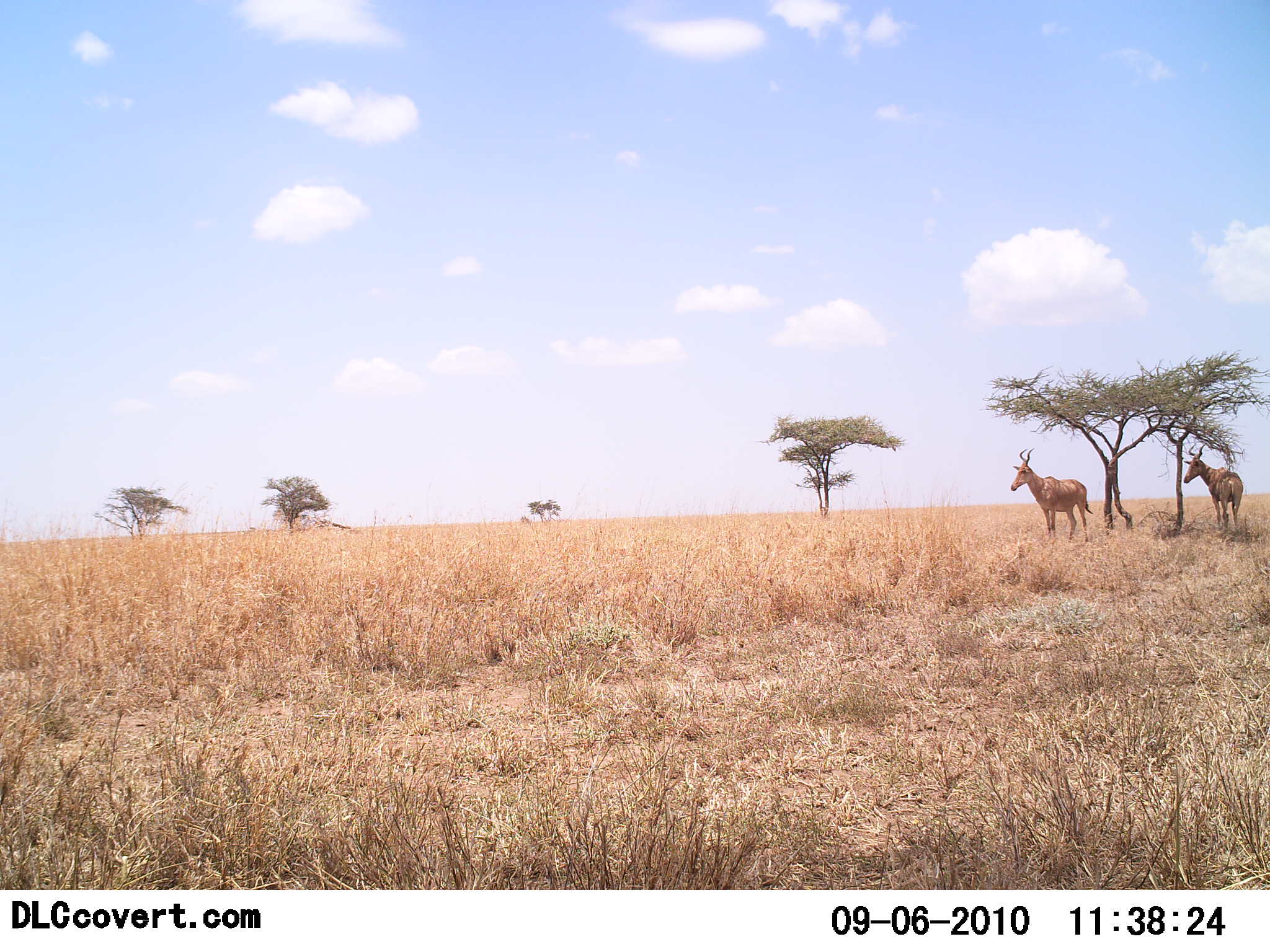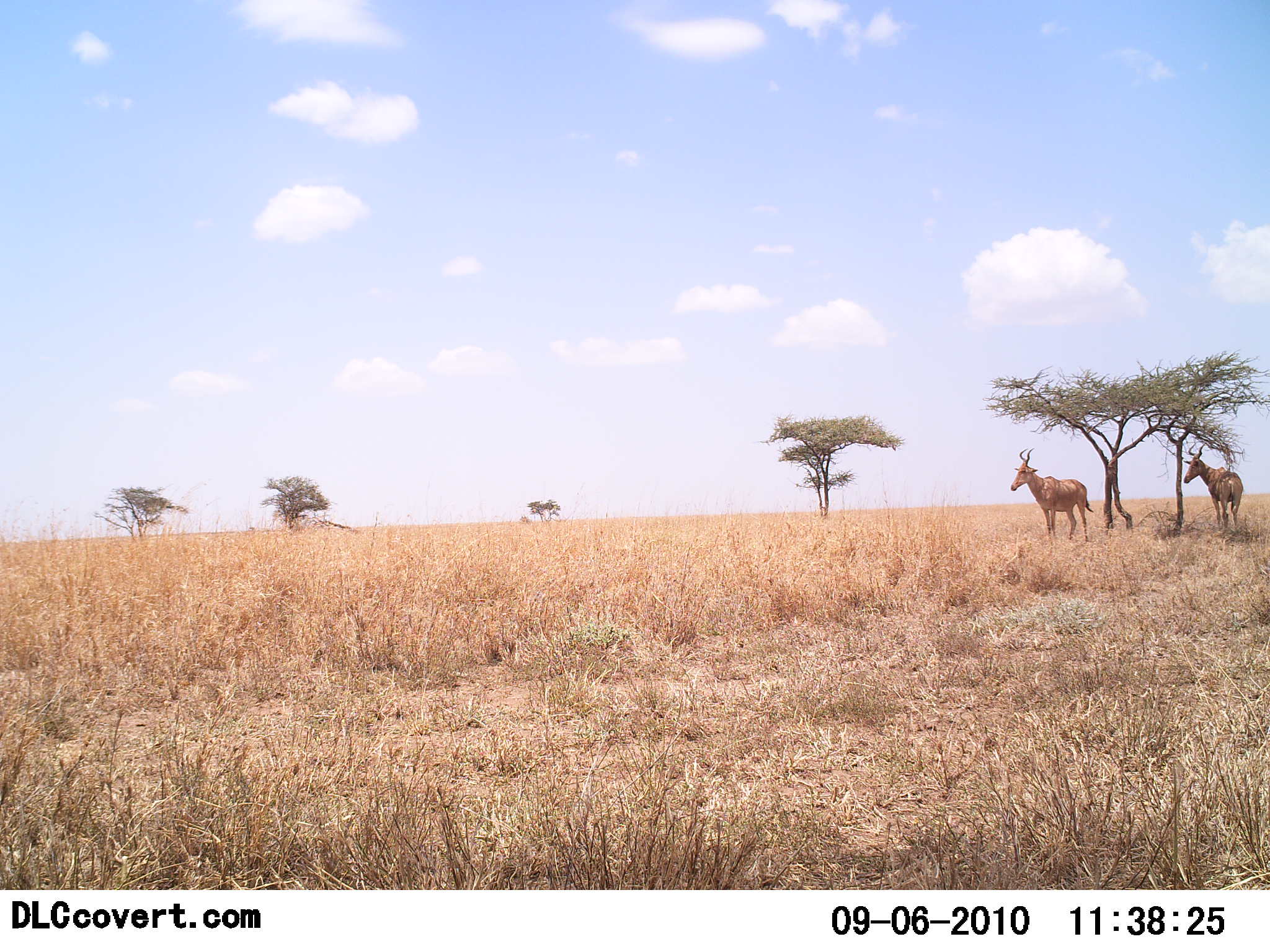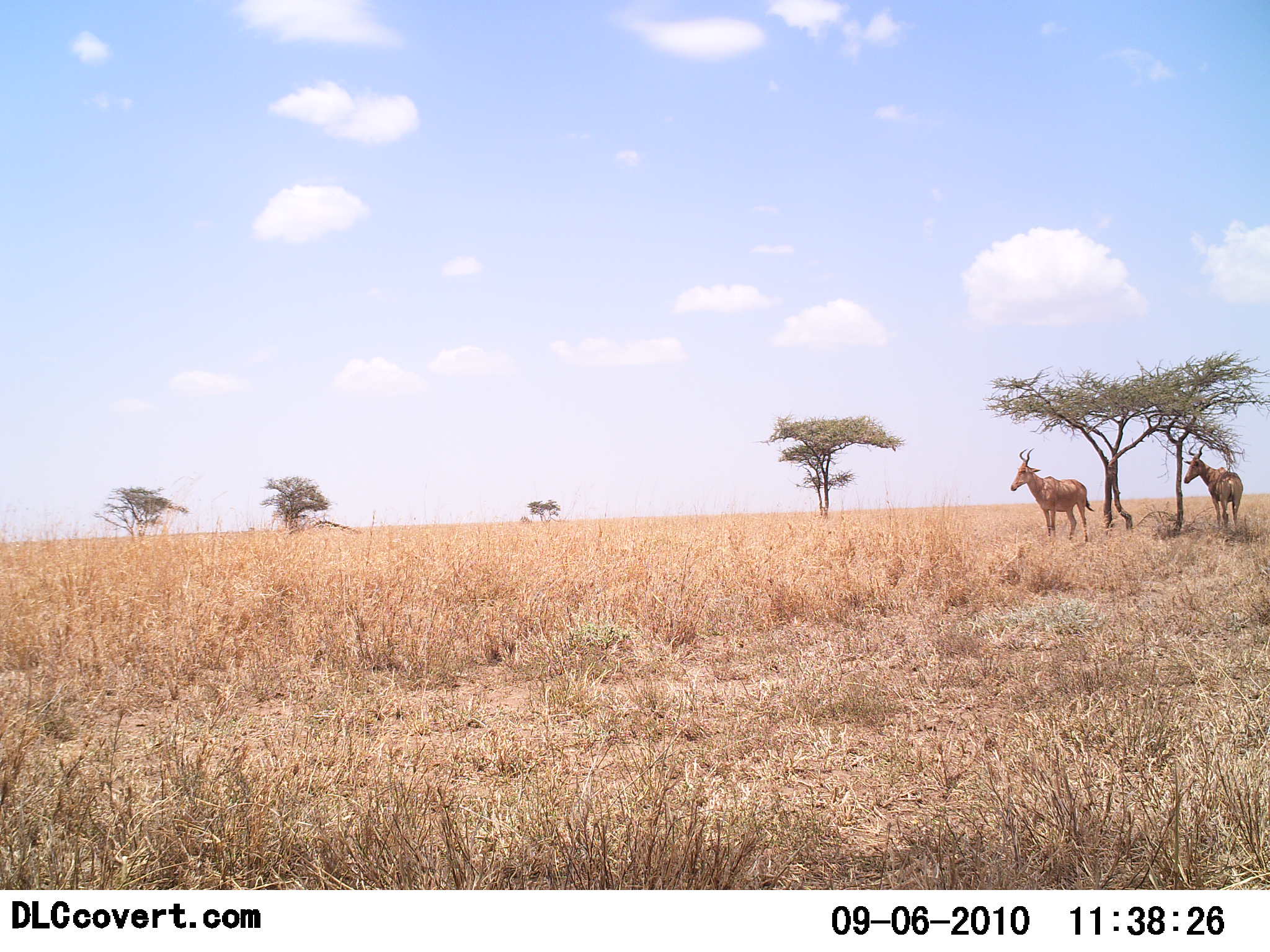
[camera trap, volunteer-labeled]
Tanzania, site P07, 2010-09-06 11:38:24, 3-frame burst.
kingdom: Animalia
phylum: Chordata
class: Mammalia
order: Artiodactyla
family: Bovidae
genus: Alcelaphus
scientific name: Alcelaphus buselaphus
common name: hartebeest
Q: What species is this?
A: Hartebeest (Alcelaphus buselaphus).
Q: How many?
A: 2.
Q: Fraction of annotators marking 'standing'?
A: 100%.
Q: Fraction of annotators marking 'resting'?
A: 0%.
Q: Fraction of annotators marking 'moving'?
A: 0%.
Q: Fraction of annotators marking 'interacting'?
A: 0%.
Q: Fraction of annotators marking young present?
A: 0%.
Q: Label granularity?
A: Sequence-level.